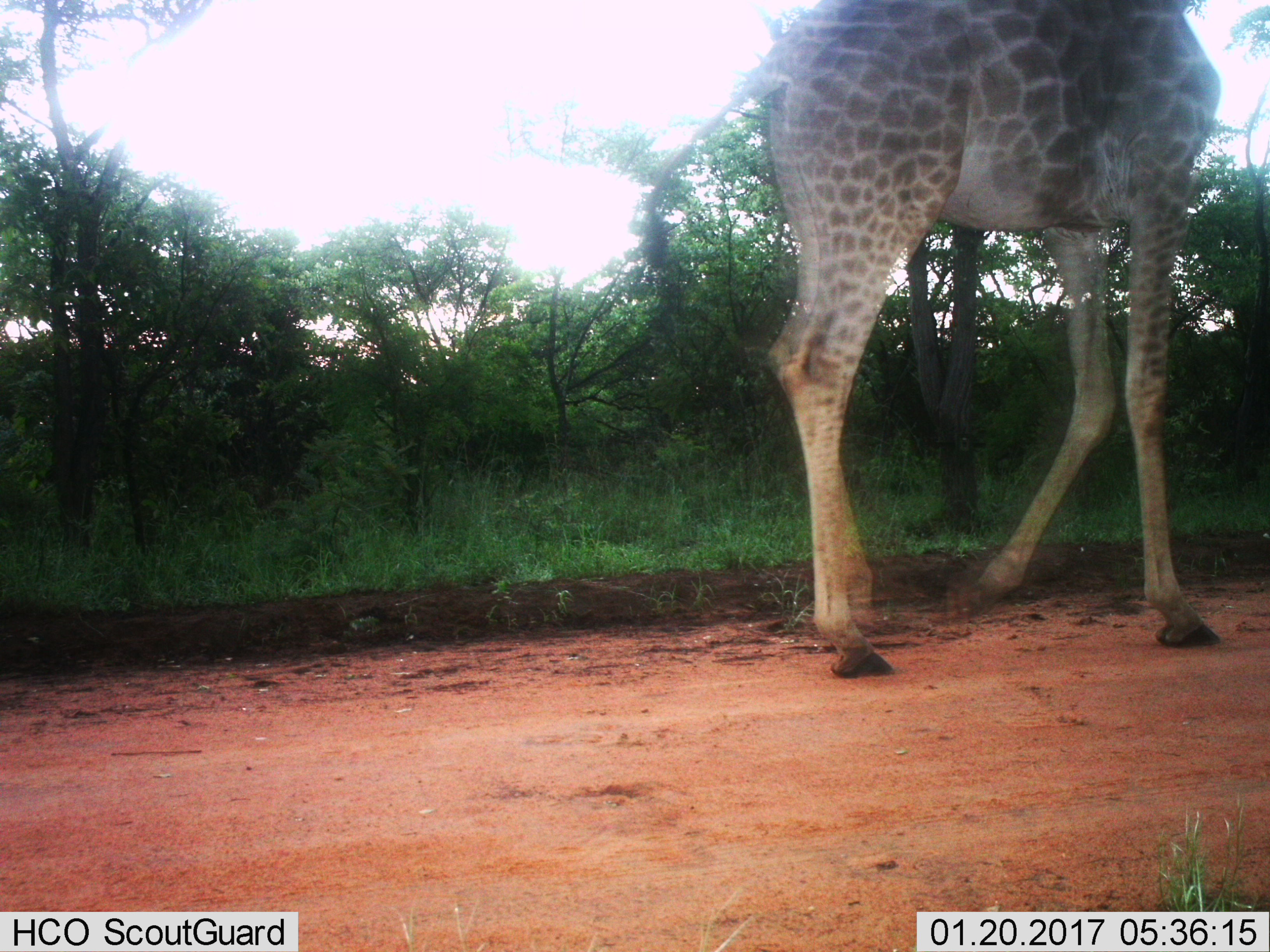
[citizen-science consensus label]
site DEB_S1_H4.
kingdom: Animalia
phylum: Chordata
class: Mammalia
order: Artiodactyla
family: Giraffidae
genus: Giraffa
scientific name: Giraffa camelopardalis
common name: giraffe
Giraffe (Giraffa camelopardalis), count 1. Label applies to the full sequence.